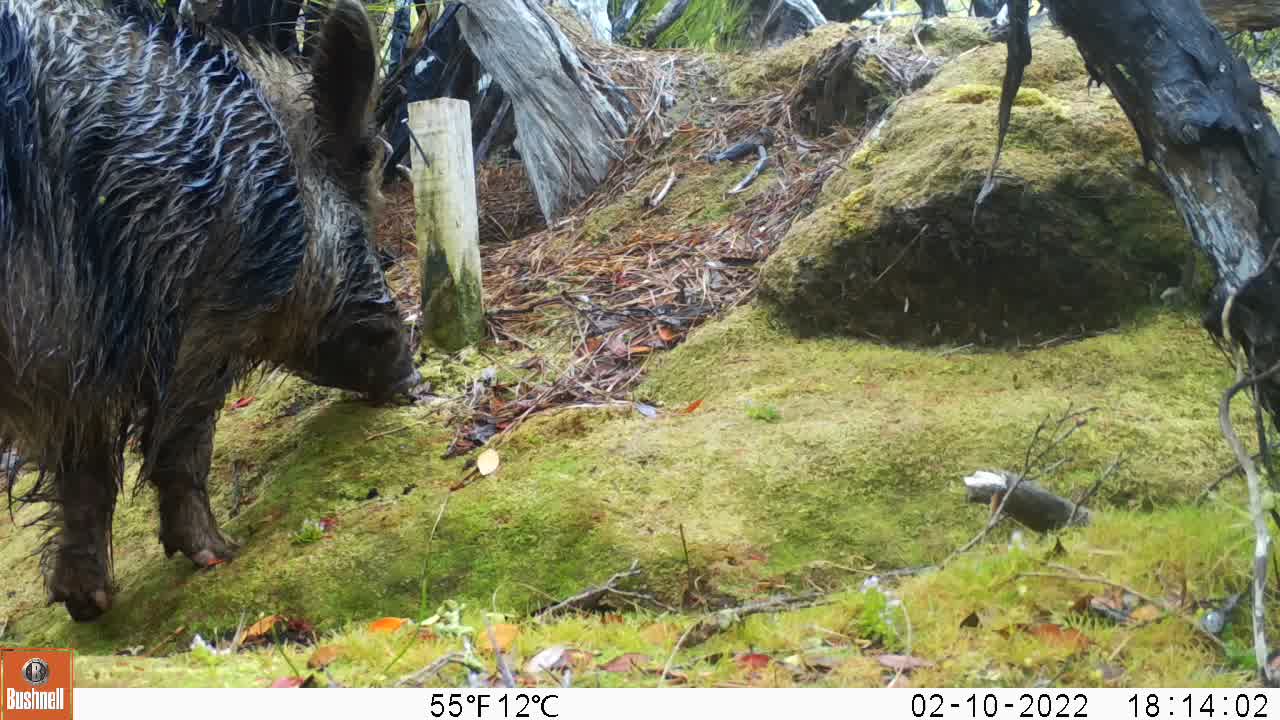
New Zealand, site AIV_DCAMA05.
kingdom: Animalia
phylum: Chordata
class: Mammalia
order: Artiodactyla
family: Suidae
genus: Sus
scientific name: Sus scrofa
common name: pig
Pig (Sus scrofa).